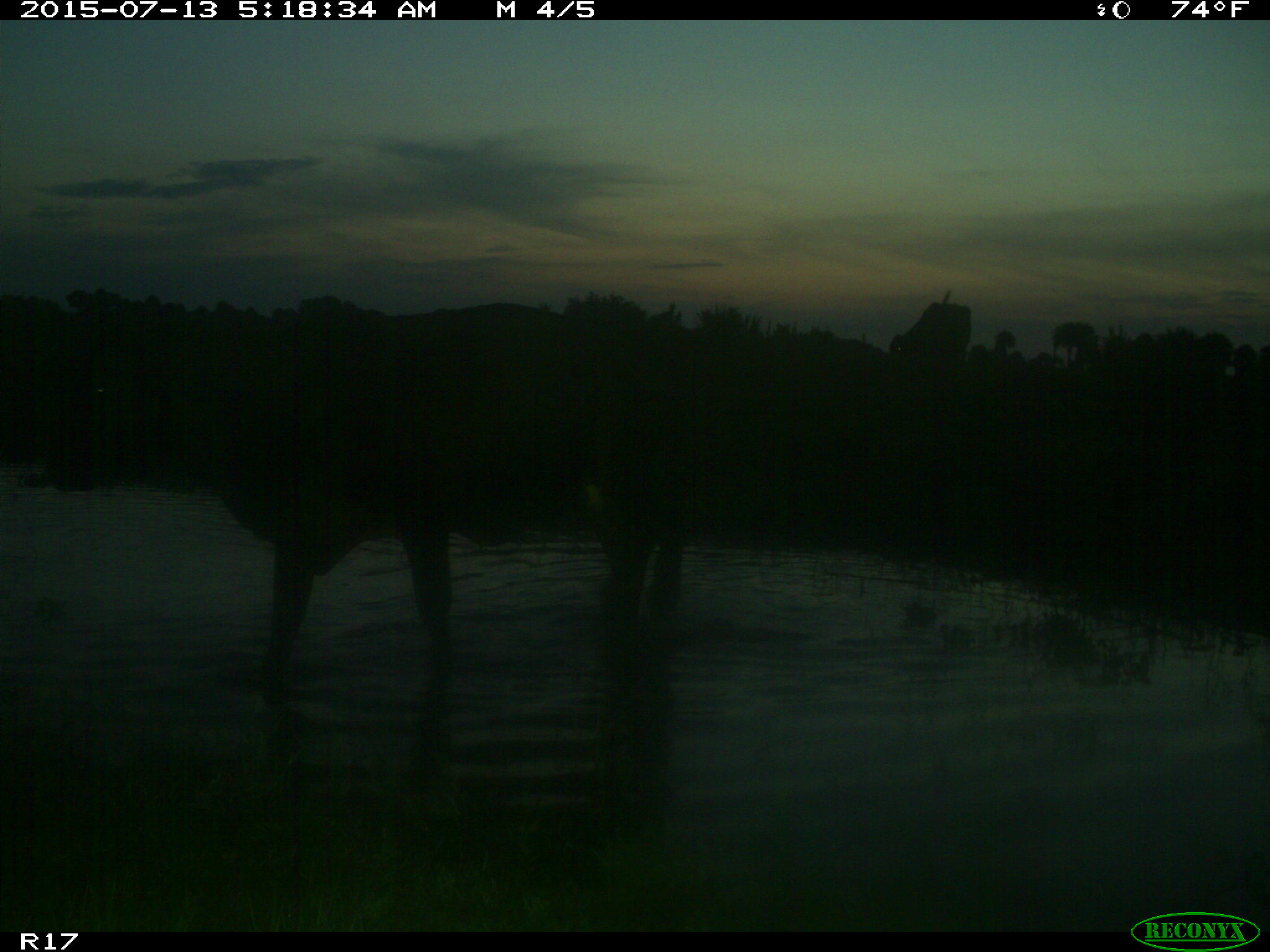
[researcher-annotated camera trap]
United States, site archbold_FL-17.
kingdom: Animalia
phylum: Chordata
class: Mammalia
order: Artiodactyla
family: Bovidae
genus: Bos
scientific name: Bos taurus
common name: domestic cow